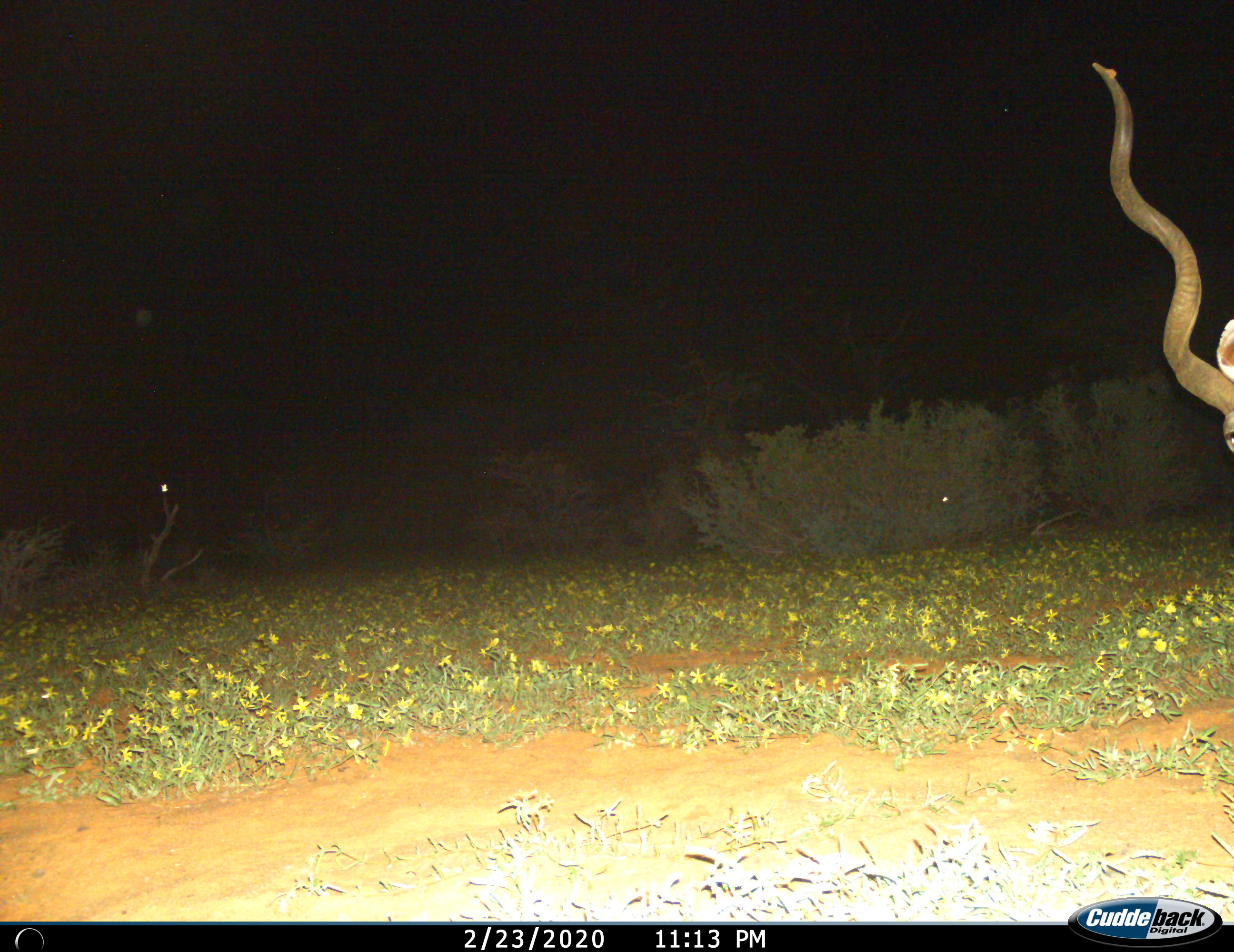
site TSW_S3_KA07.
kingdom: Animalia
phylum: Chordata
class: Mammalia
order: Artiodactyla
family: Bovidae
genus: Tragelaphus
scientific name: Tragelaphus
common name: kudu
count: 1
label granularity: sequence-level